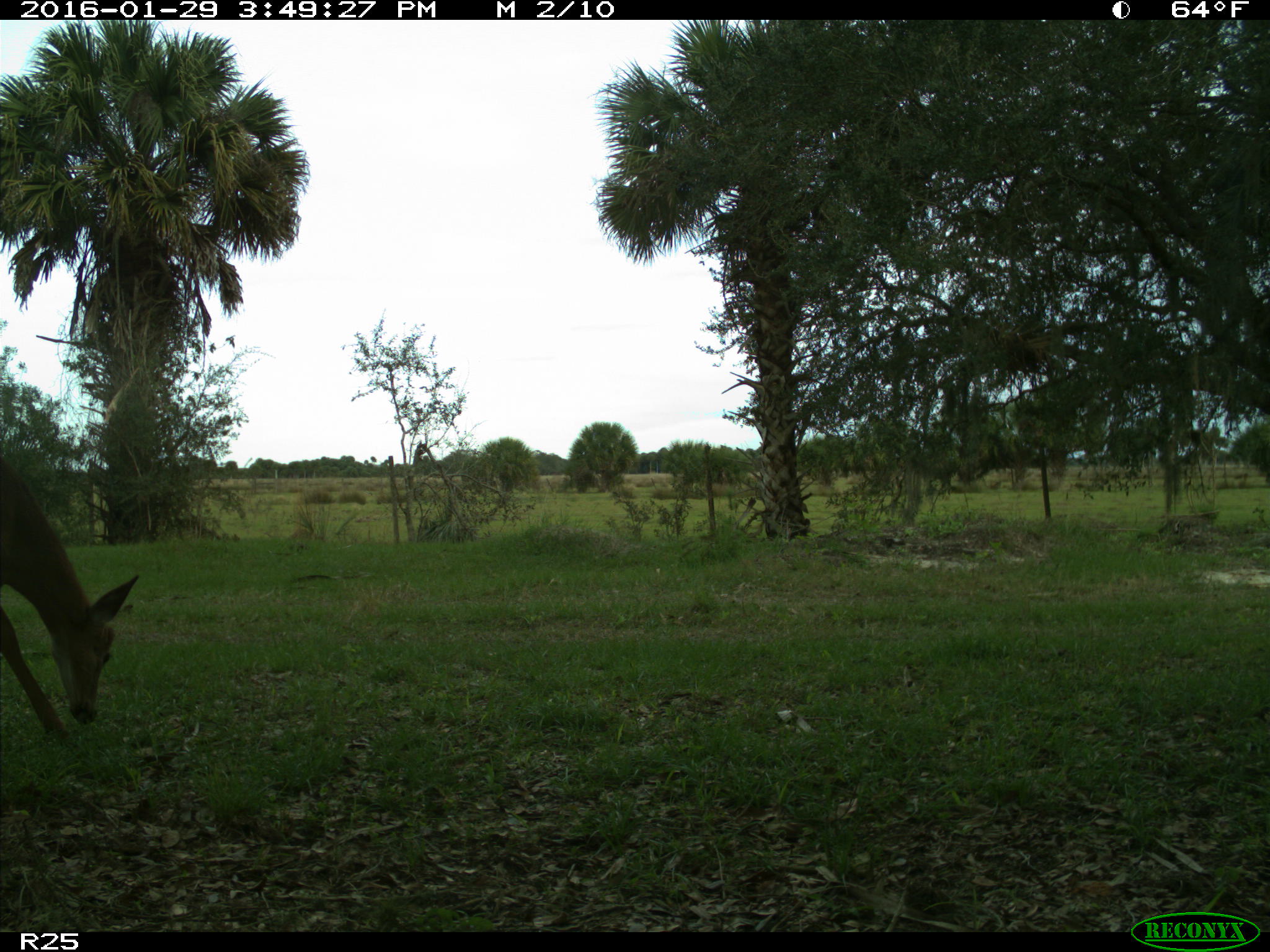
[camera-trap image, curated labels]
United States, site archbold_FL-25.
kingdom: Animalia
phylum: Chordata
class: Mammalia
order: Artiodactyla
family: Cervidae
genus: Odocoileus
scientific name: Odocoileus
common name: deer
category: unidentified deer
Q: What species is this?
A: Unidentified deer (deer) (Odocoileus).